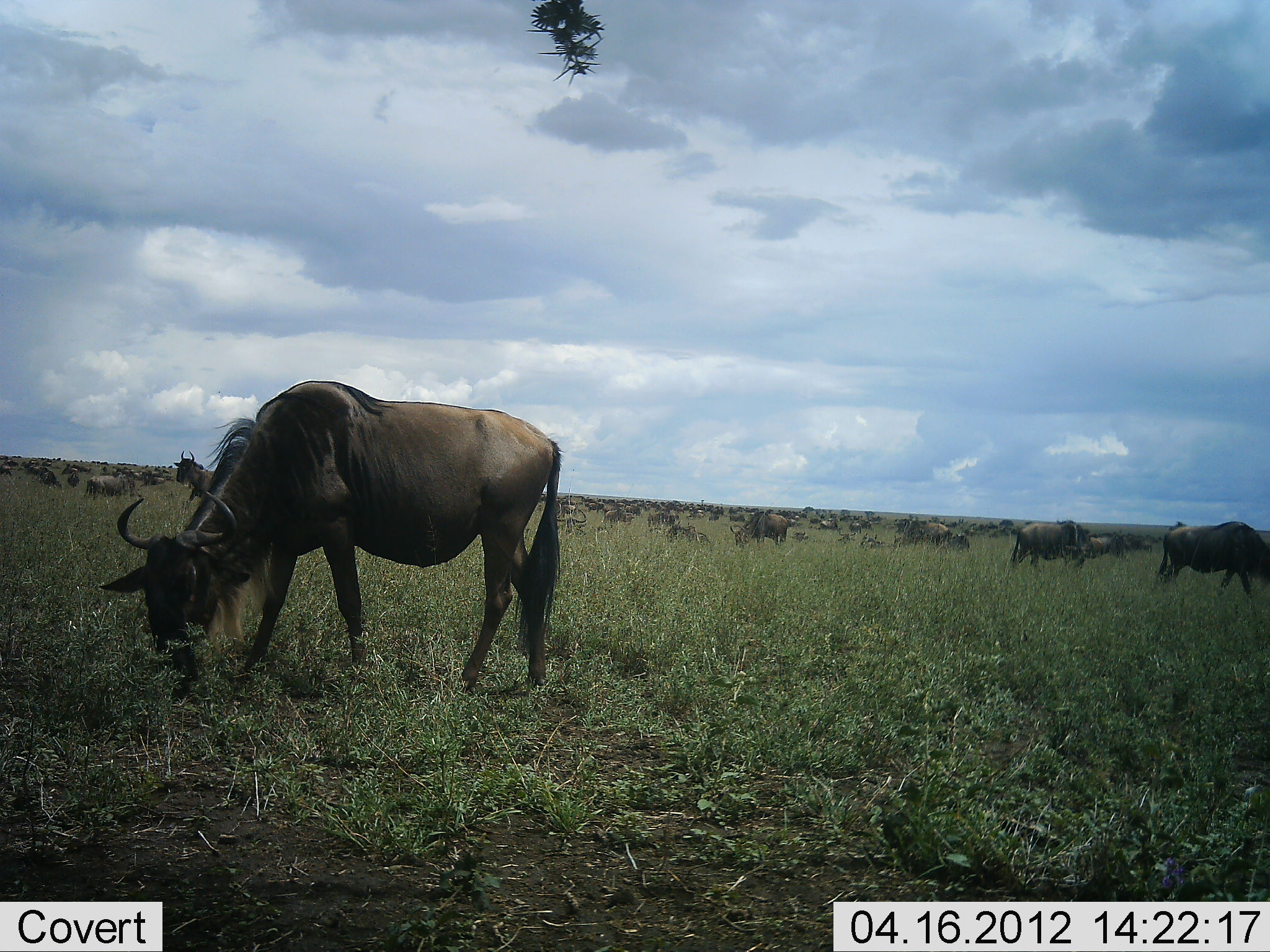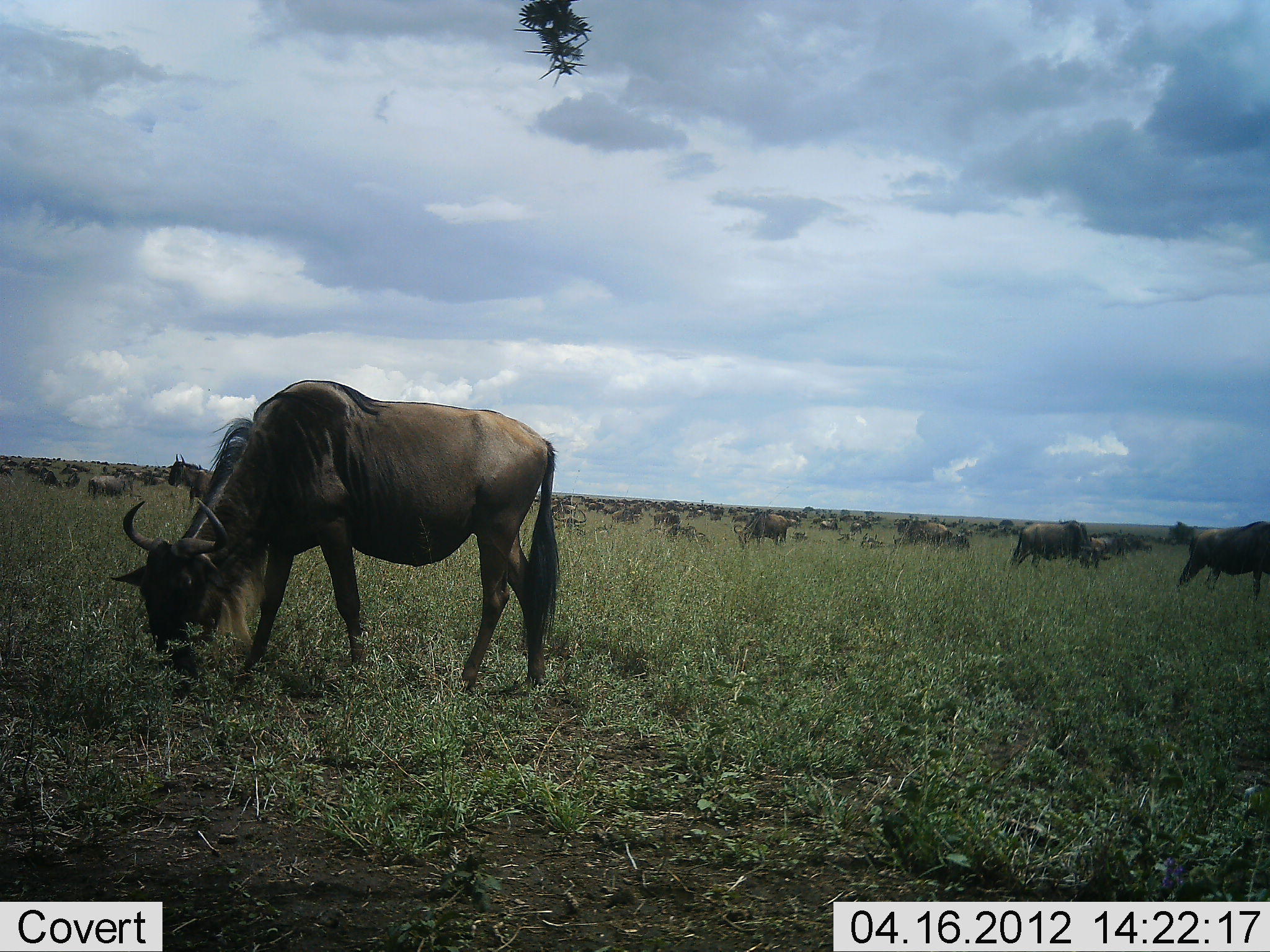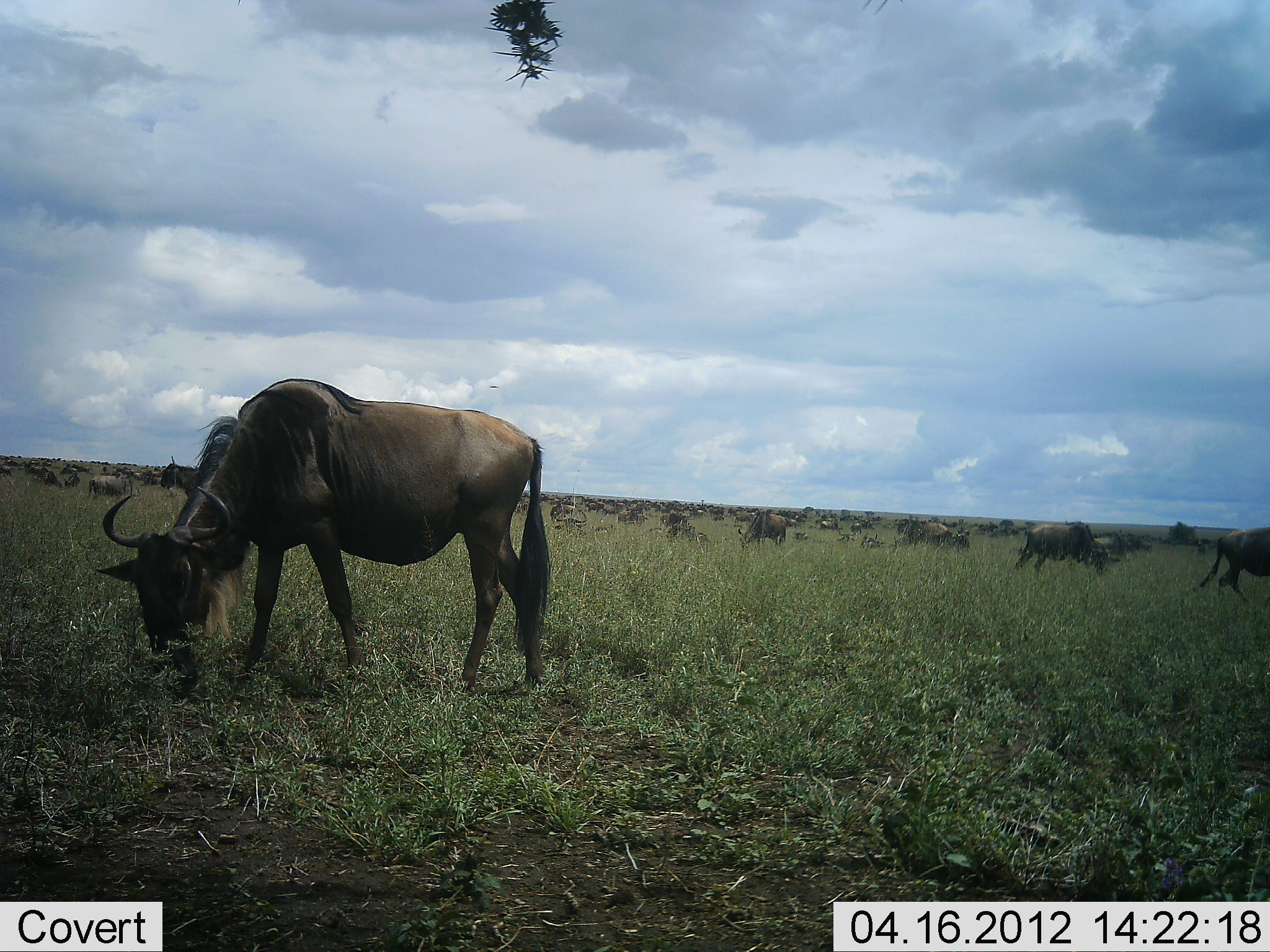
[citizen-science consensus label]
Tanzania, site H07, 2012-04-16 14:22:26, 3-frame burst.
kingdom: Animalia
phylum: Chordata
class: Mammalia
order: Artiodactyla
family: Bovidae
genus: Connochaetes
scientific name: Connochaetes taurinus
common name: blue wildebeest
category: wildebeest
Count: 51+.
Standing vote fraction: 38%.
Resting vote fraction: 12%.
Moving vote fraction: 25%.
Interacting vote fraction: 6%.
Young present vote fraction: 0%.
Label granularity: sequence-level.